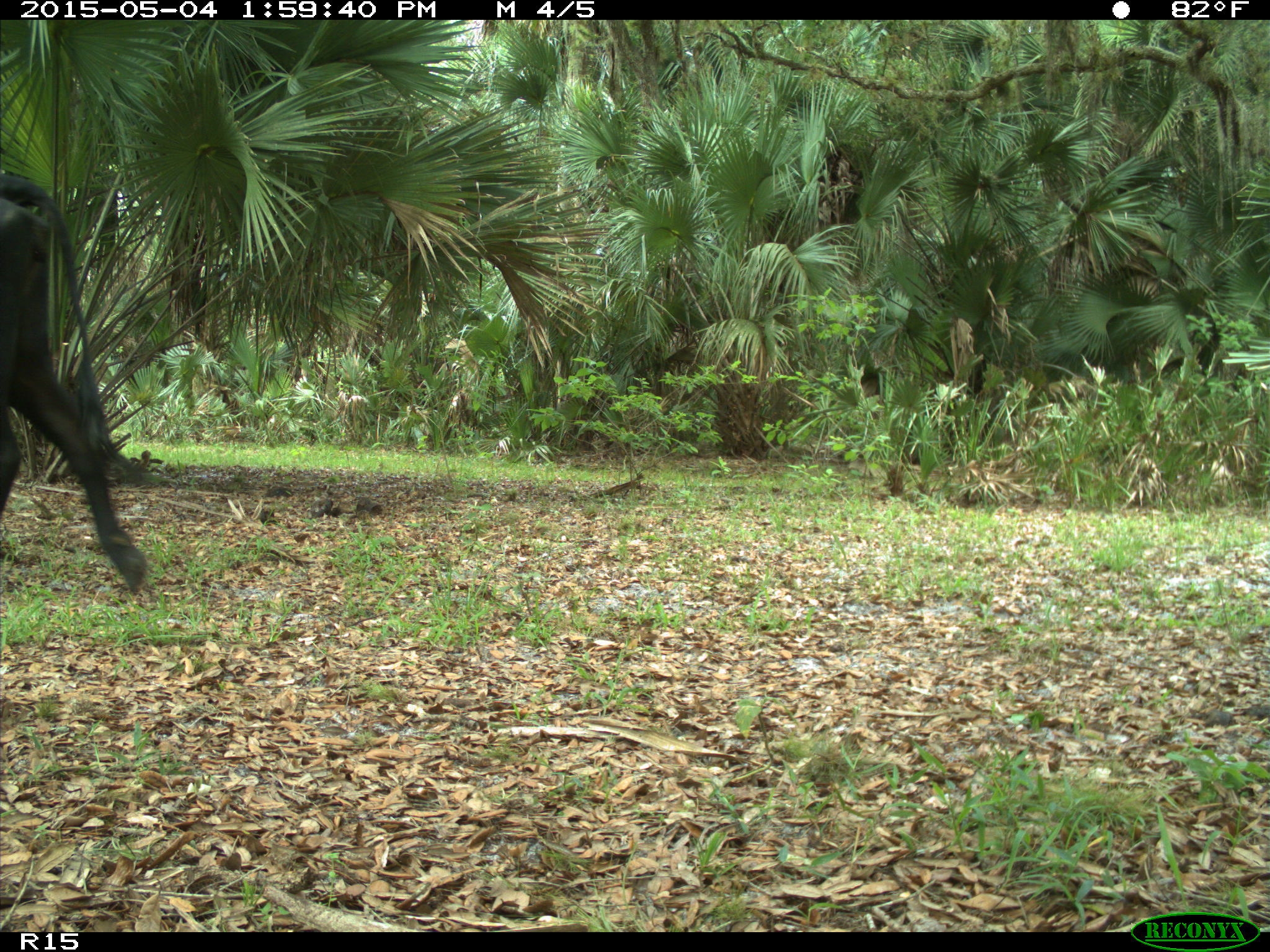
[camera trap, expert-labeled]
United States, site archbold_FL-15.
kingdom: Animalia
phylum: Chordata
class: Mammalia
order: Artiodactyla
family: Bovidae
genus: Bos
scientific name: Bos taurus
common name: domestic cow